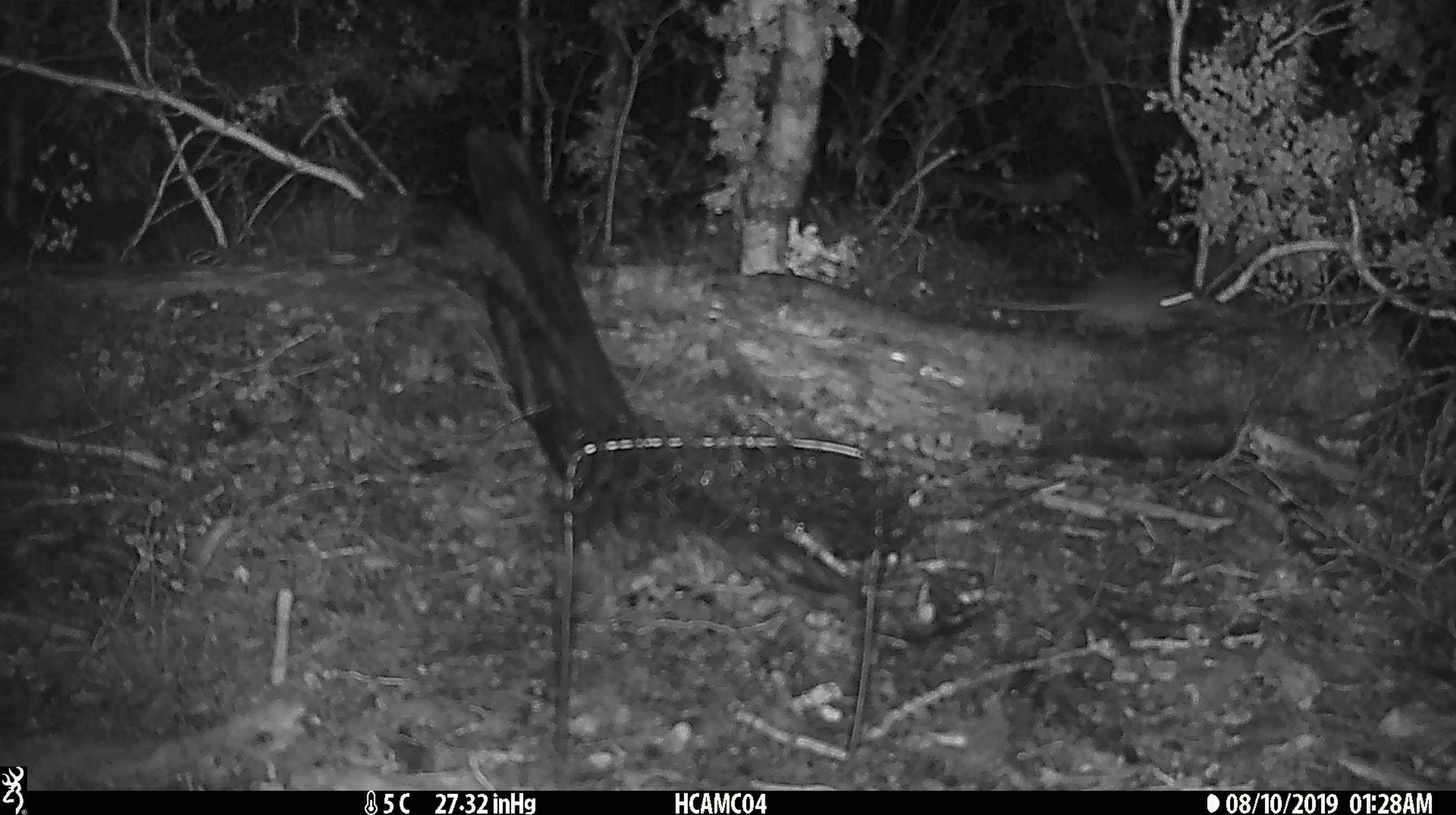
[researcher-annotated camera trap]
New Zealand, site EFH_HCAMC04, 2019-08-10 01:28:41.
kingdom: Animalia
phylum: Chordata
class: Mammalia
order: Rodentia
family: Muridae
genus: Mus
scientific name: Mus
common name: mouse